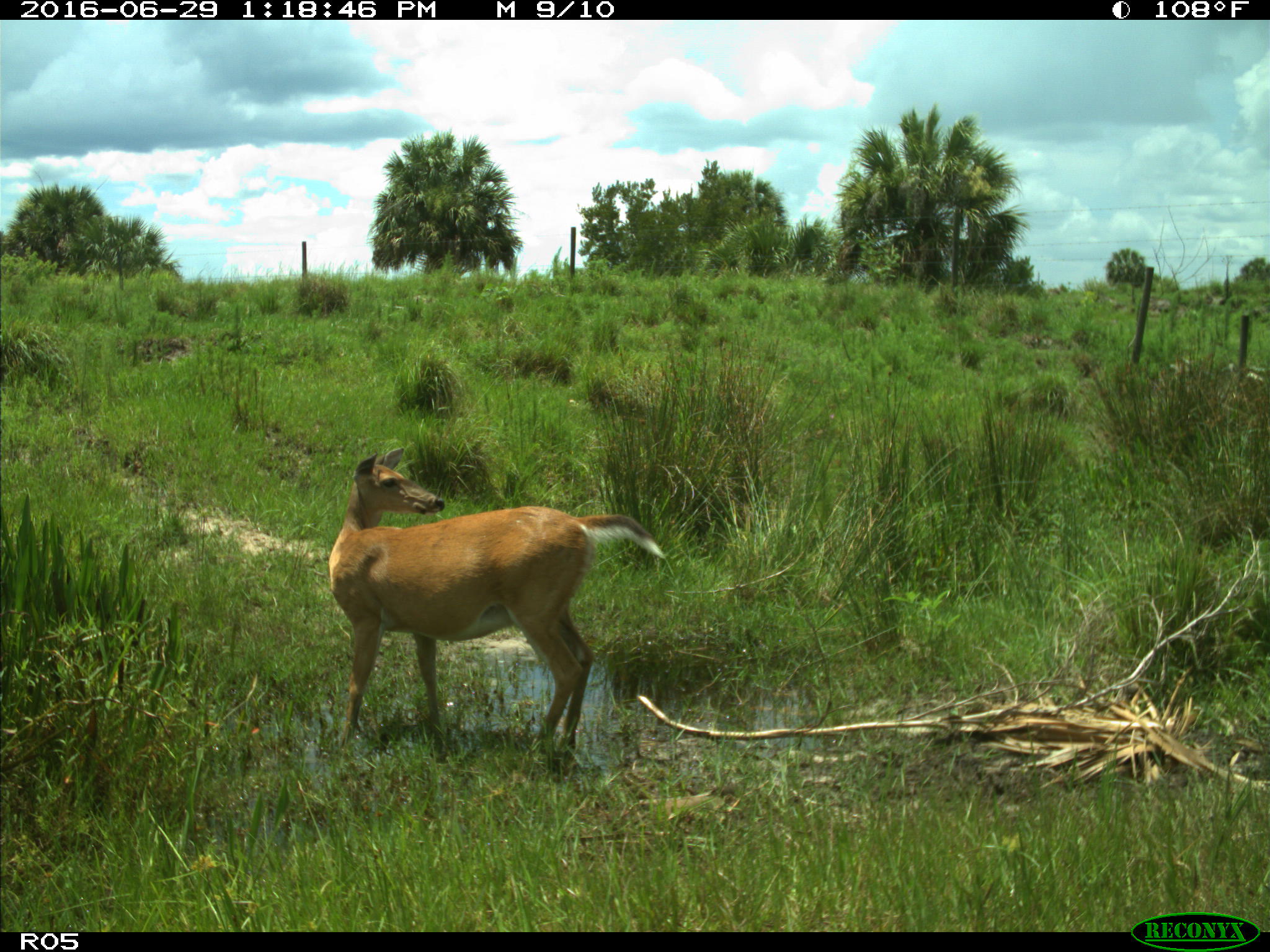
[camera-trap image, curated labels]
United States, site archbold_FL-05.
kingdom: Animalia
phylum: Chordata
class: Mammalia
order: Artiodactyla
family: Cervidae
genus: Odocoileus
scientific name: Odocoileus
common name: deer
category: unidentified deer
Unidentified deer (deer) (Odocoileus).